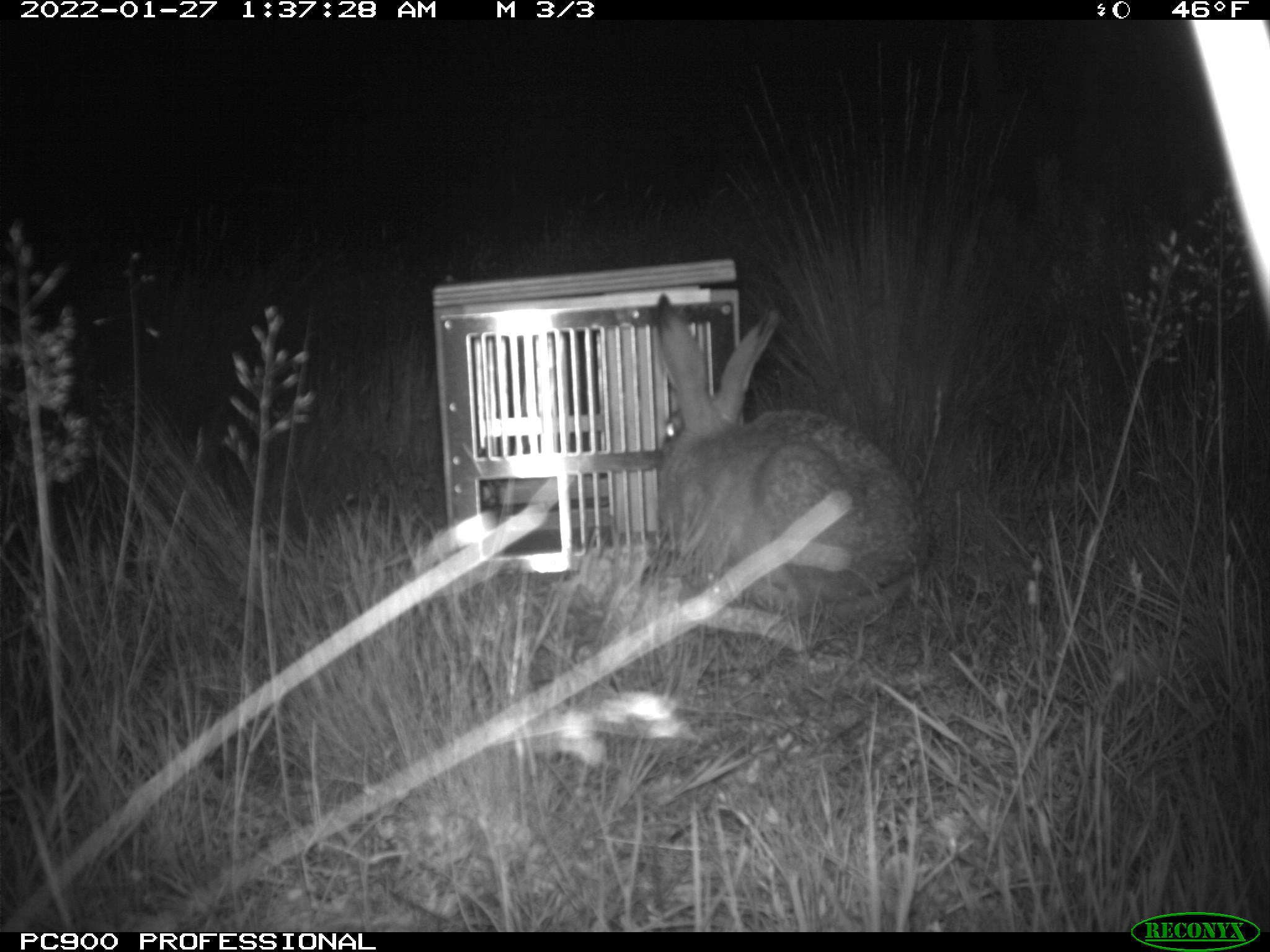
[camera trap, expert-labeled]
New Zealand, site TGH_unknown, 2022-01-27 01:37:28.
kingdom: Animalia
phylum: Chordata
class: Mammalia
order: Lagomorpha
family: Leporidae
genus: Lepus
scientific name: Lepus europaeus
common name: brown hare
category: hare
Hare (brown hare) (Lepus europaeus).